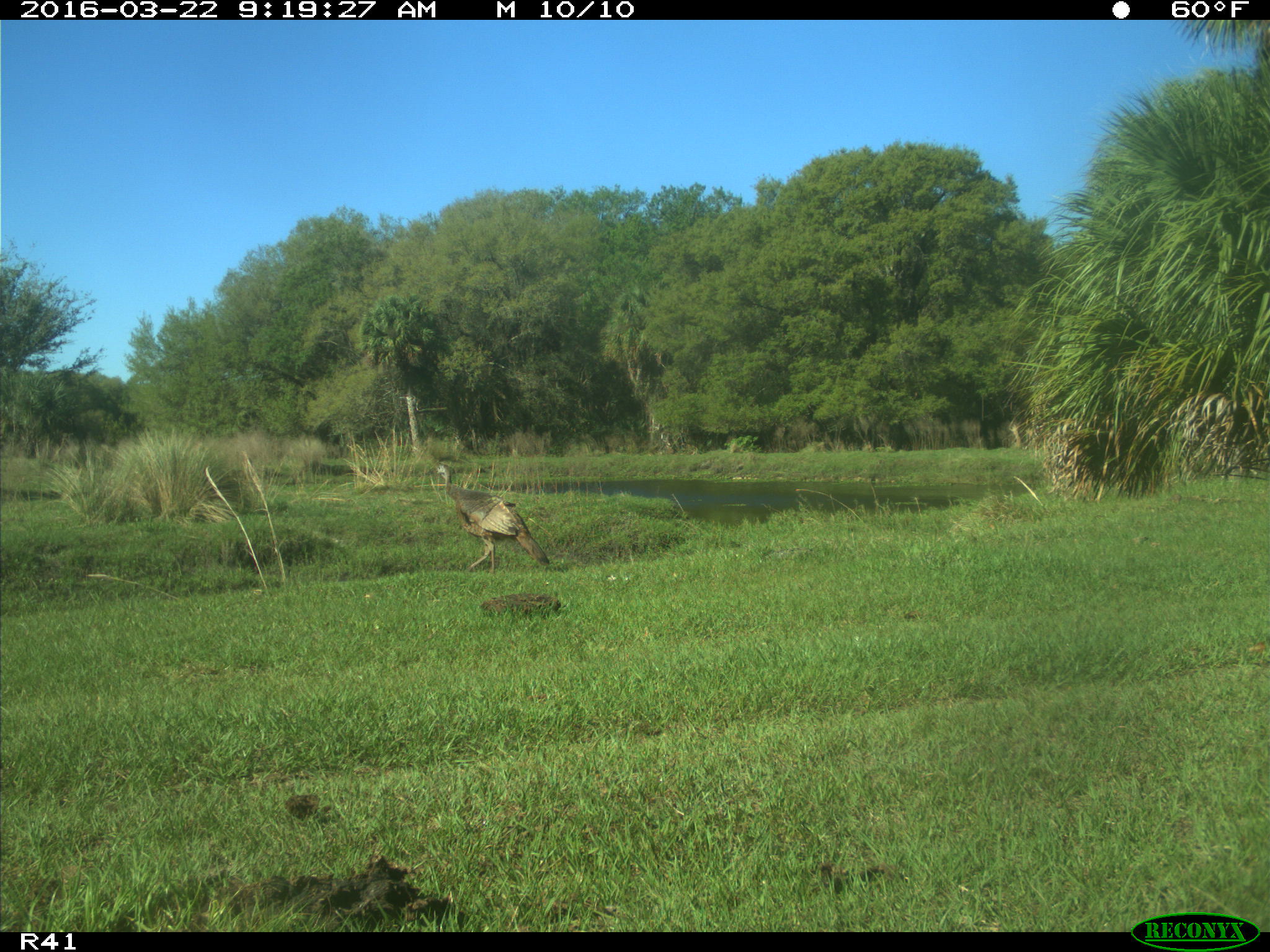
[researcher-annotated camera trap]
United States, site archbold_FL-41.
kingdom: Animalia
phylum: Chordata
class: Aves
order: Galliformes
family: Phasianidae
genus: Meleagris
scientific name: Meleagris gallopavo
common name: wild turkey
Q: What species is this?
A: Meleagris gallopavo (wild turkey).